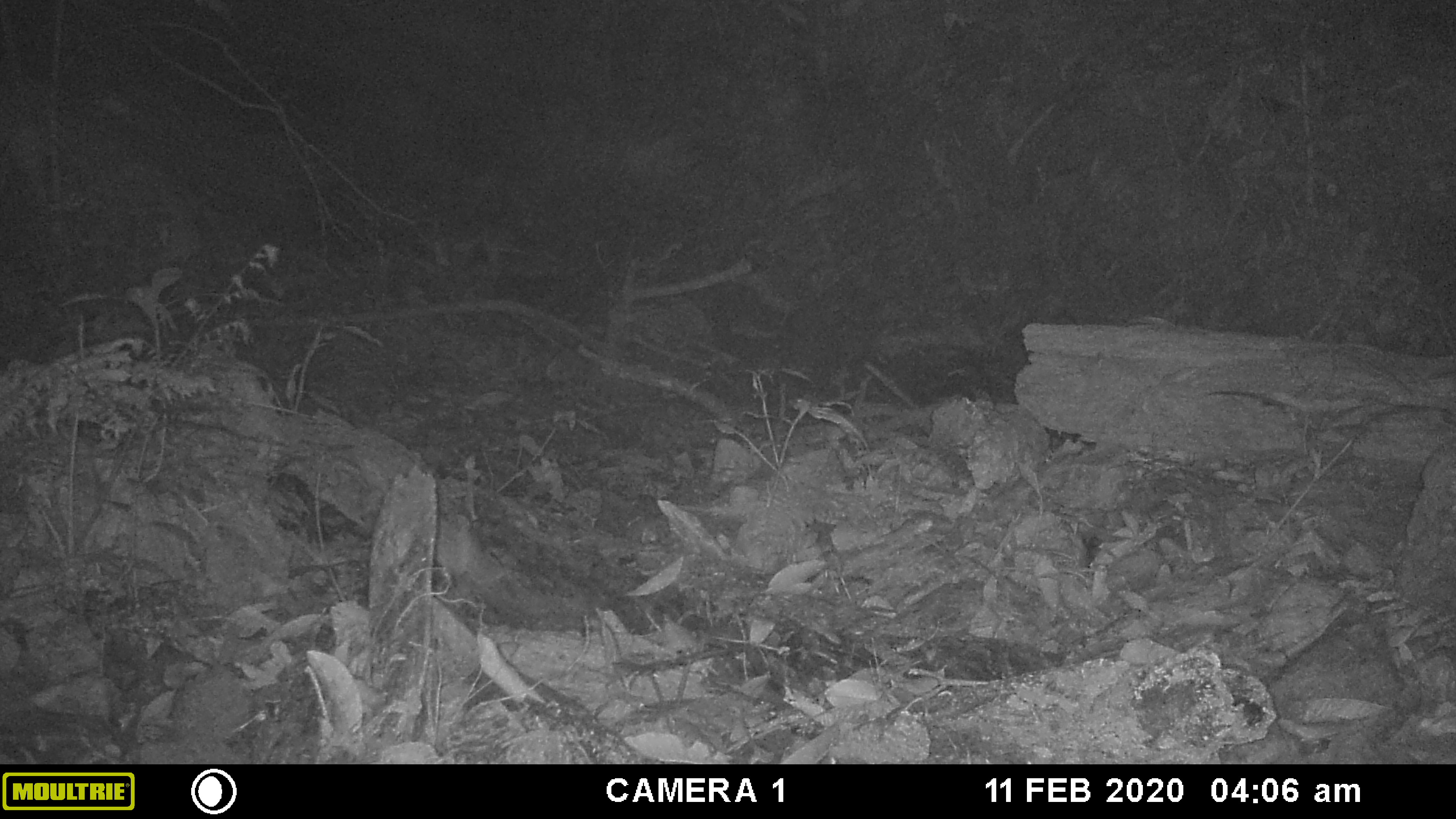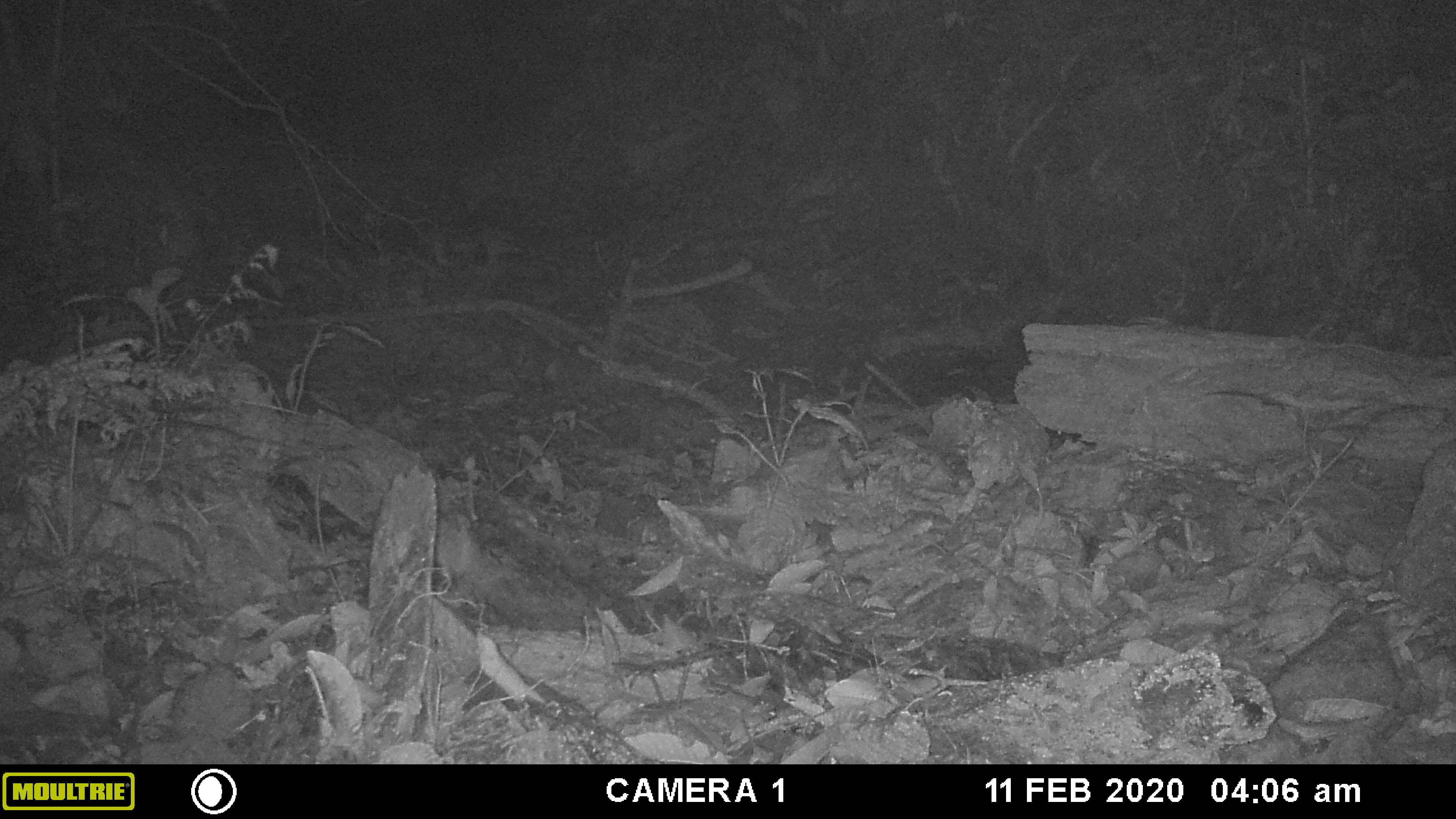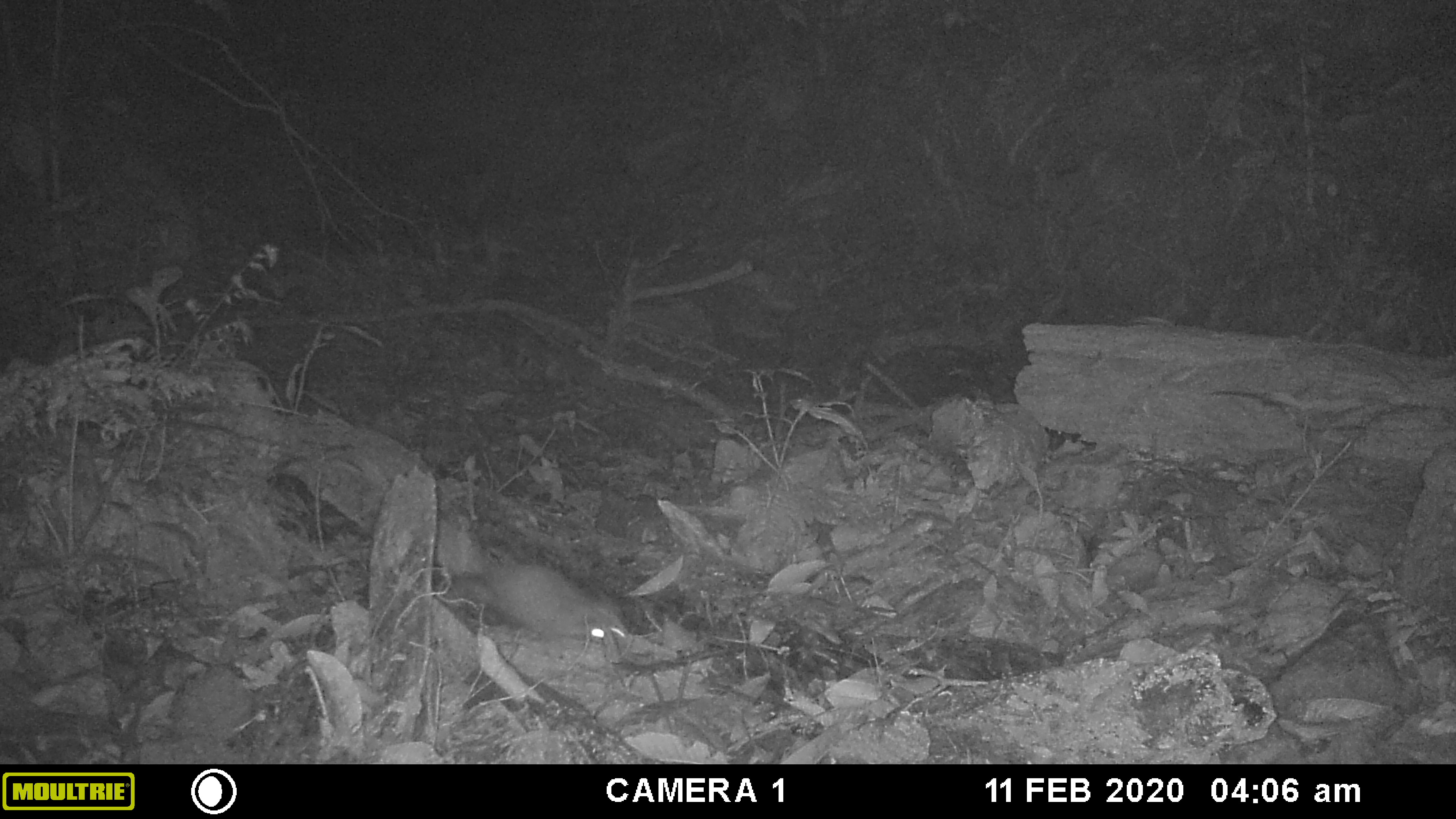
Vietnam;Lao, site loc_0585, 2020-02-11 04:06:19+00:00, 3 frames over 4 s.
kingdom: Animalia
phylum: Chordata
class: Mammalia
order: Carnivora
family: Mustelidae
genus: Melogale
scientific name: Melogale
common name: ferret badger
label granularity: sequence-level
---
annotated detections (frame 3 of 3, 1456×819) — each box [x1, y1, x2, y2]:
ferret badger: [444, 560, 629, 643]